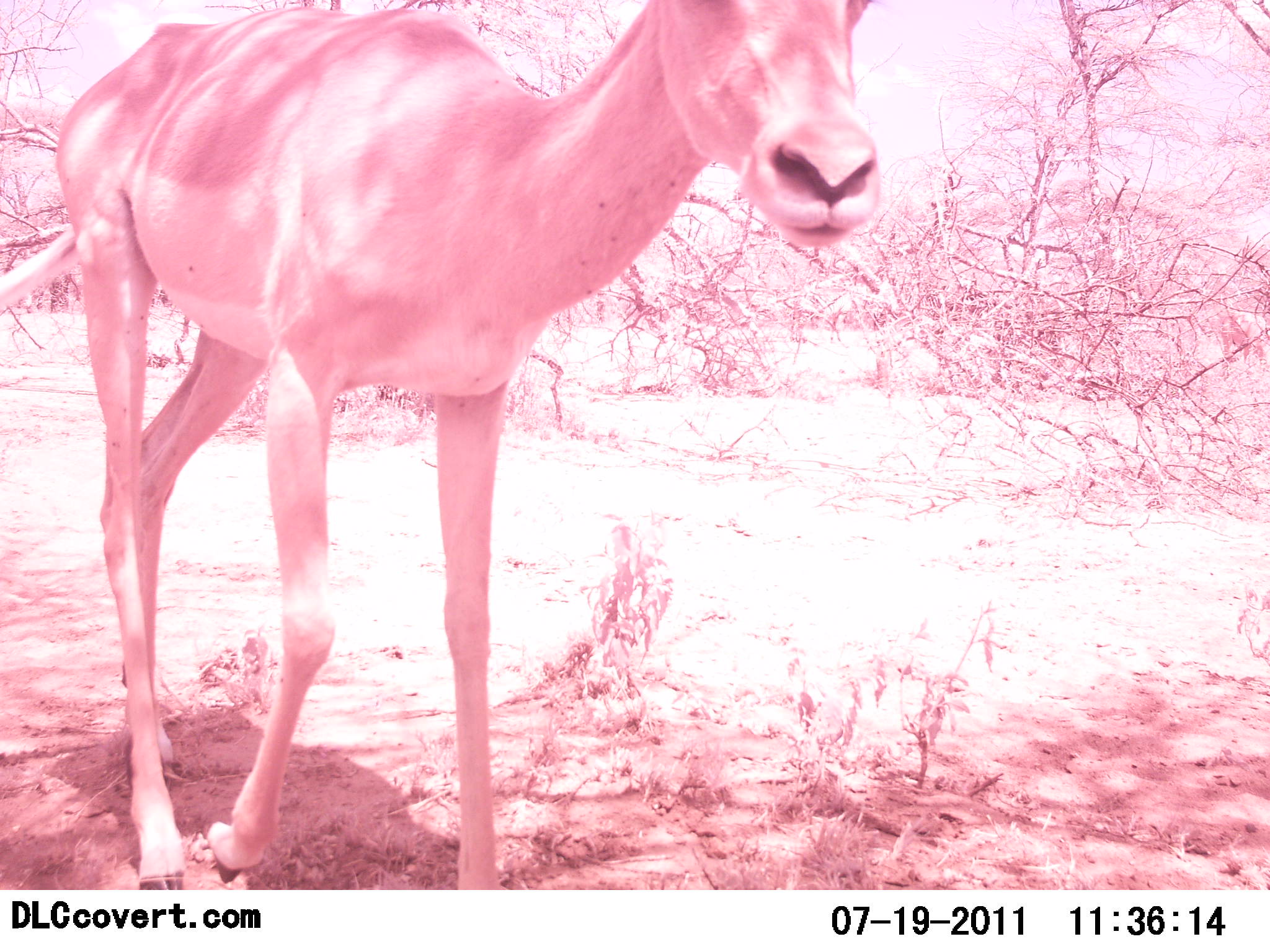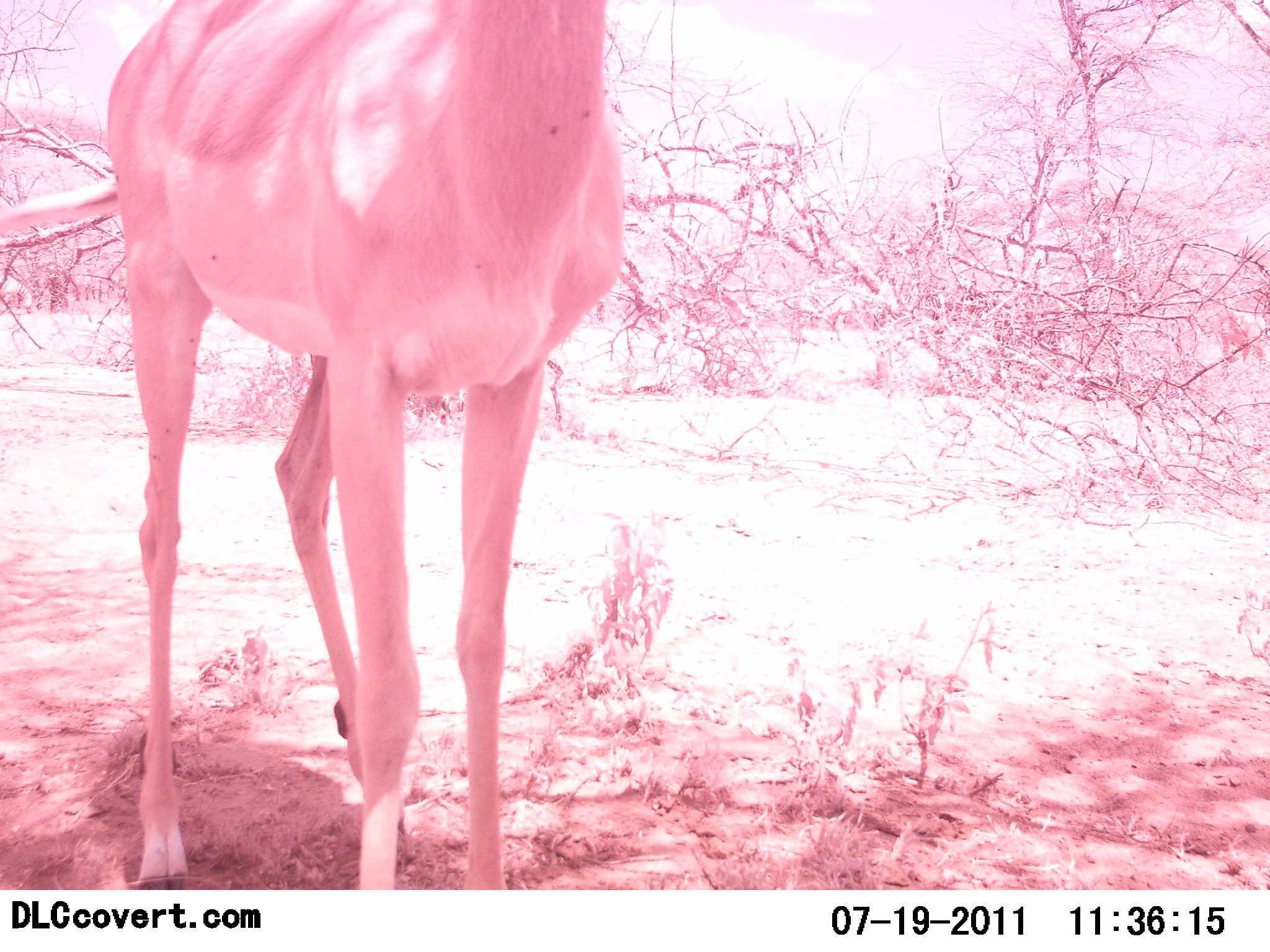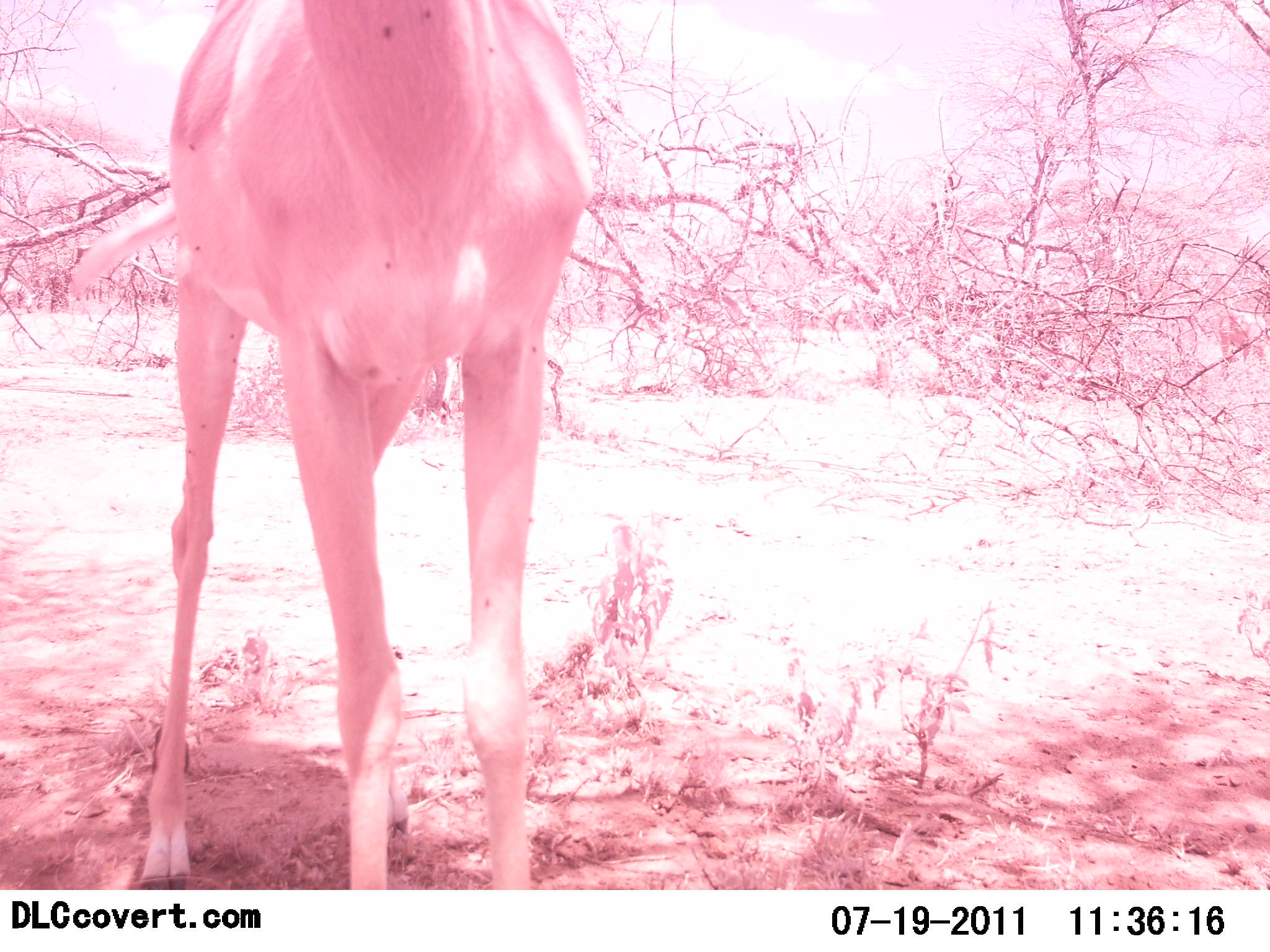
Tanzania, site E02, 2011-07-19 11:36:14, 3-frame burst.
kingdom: Animalia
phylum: Chordata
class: Mammalia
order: Artiodactyla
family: Bovidae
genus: Nanger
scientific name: Nanger granti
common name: grant's gazelle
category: gazellegrants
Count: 1.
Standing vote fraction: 60%.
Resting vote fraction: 0%.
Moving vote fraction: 40%.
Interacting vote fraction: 0%.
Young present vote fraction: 0%.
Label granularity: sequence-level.